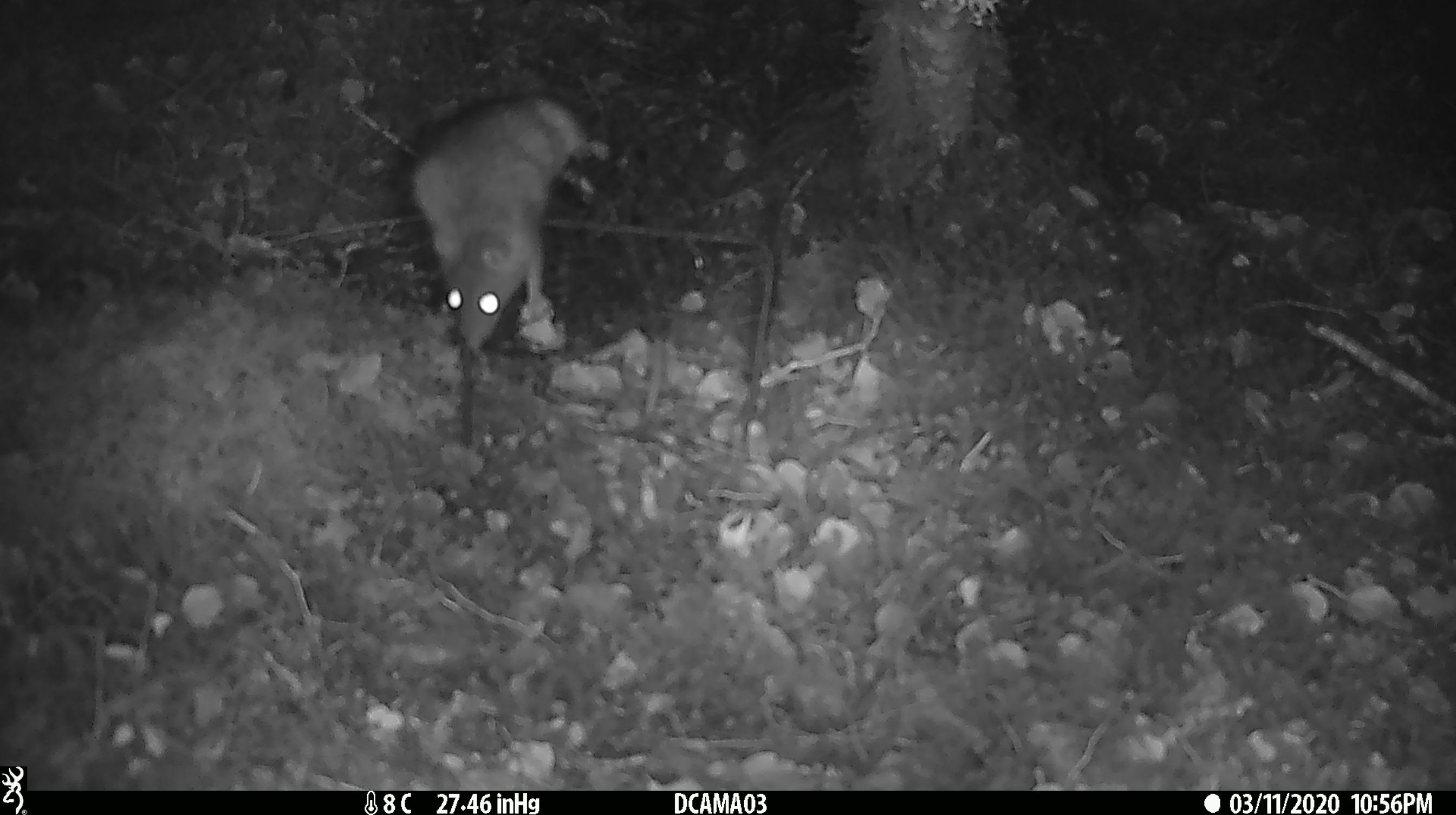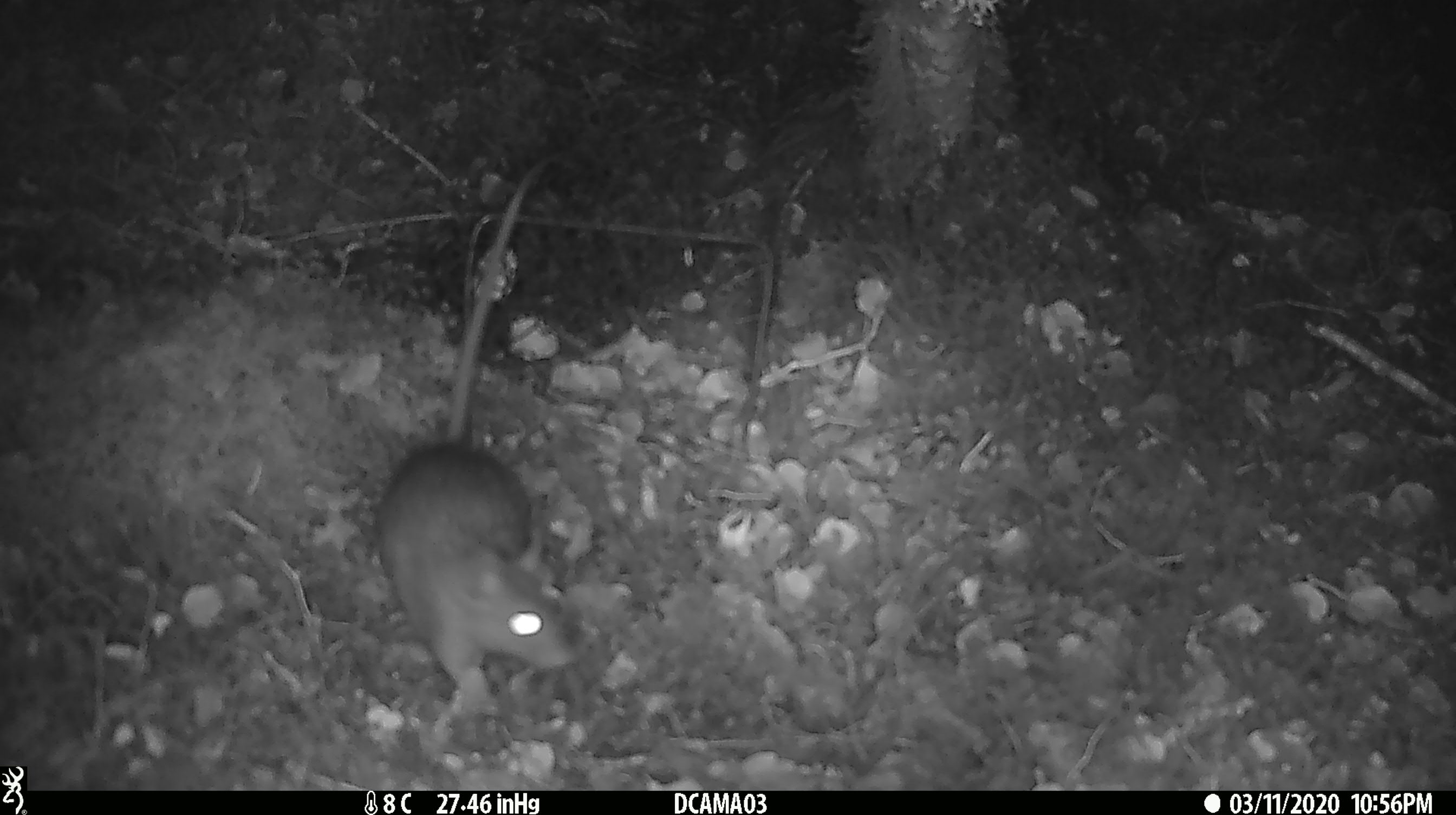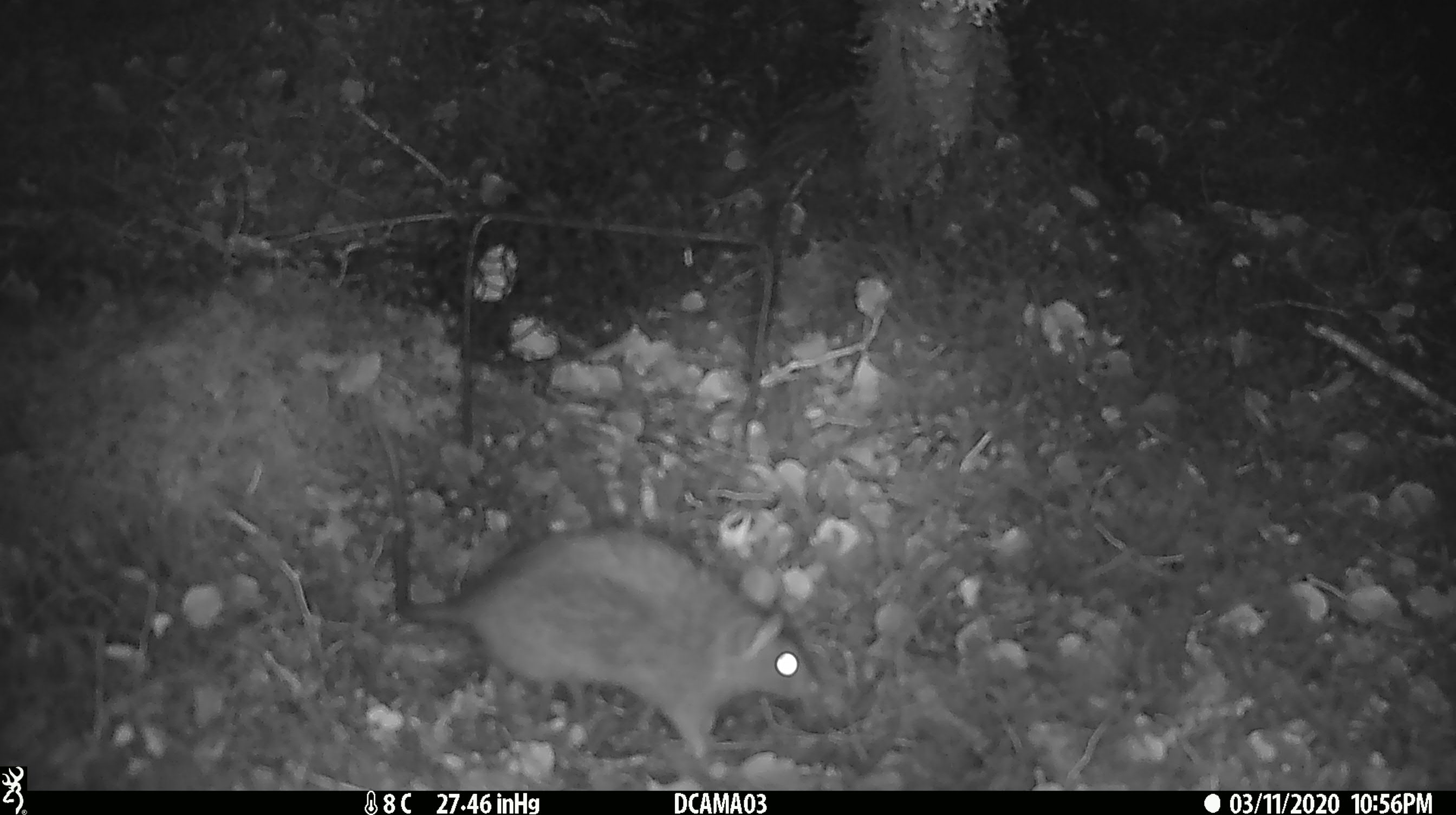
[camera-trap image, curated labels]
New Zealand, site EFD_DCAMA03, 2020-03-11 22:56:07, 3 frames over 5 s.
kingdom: Animalia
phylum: Chordata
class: Mammalia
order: Rodentia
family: Muridae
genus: Rattus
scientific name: Rattus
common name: rat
Rat (Rattus).